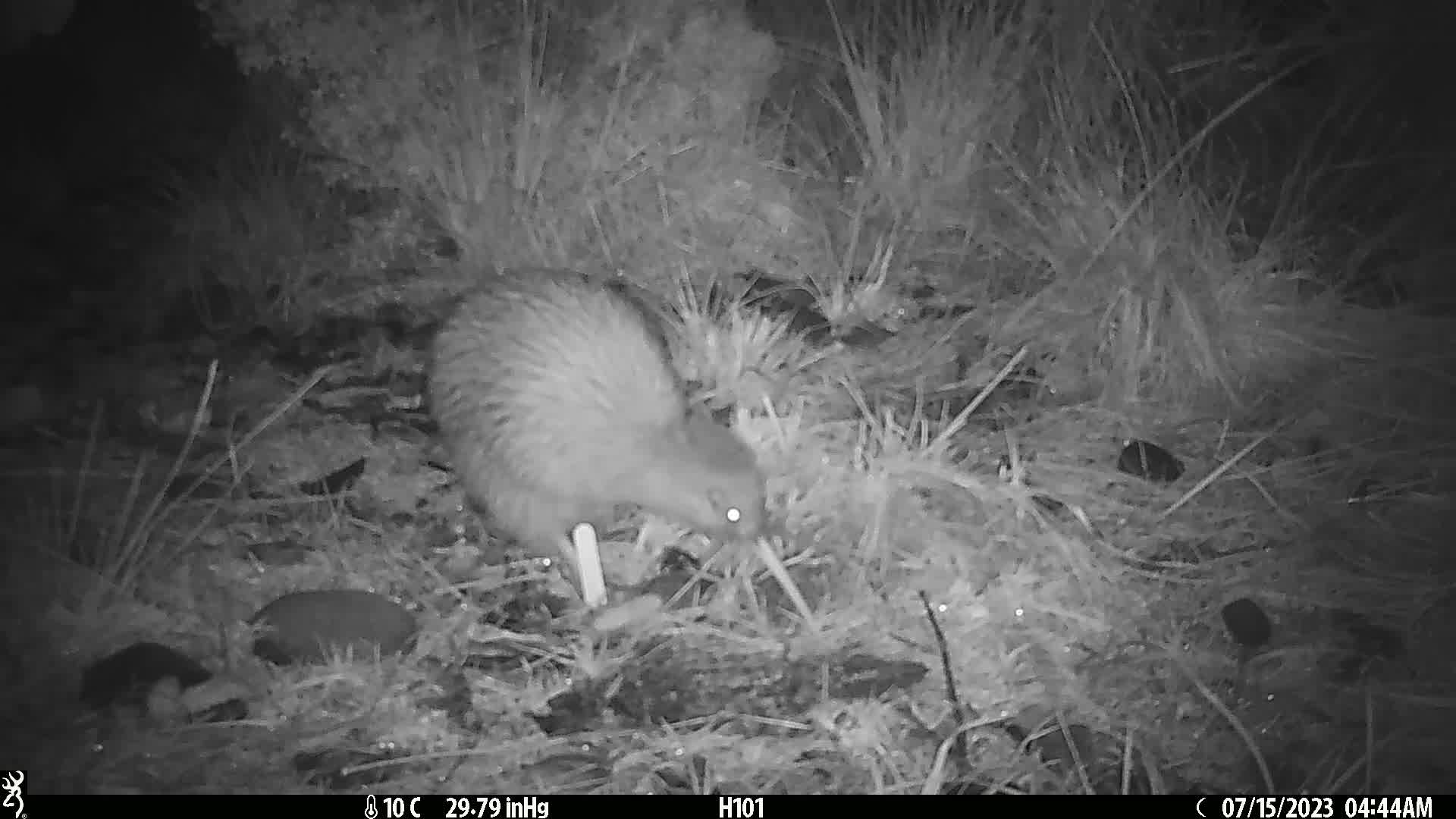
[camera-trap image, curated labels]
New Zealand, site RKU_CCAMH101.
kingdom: Animalia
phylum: Chordata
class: Aves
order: Apterygiformes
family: Apterygidae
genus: Apteryx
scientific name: Apteryx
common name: kiwi